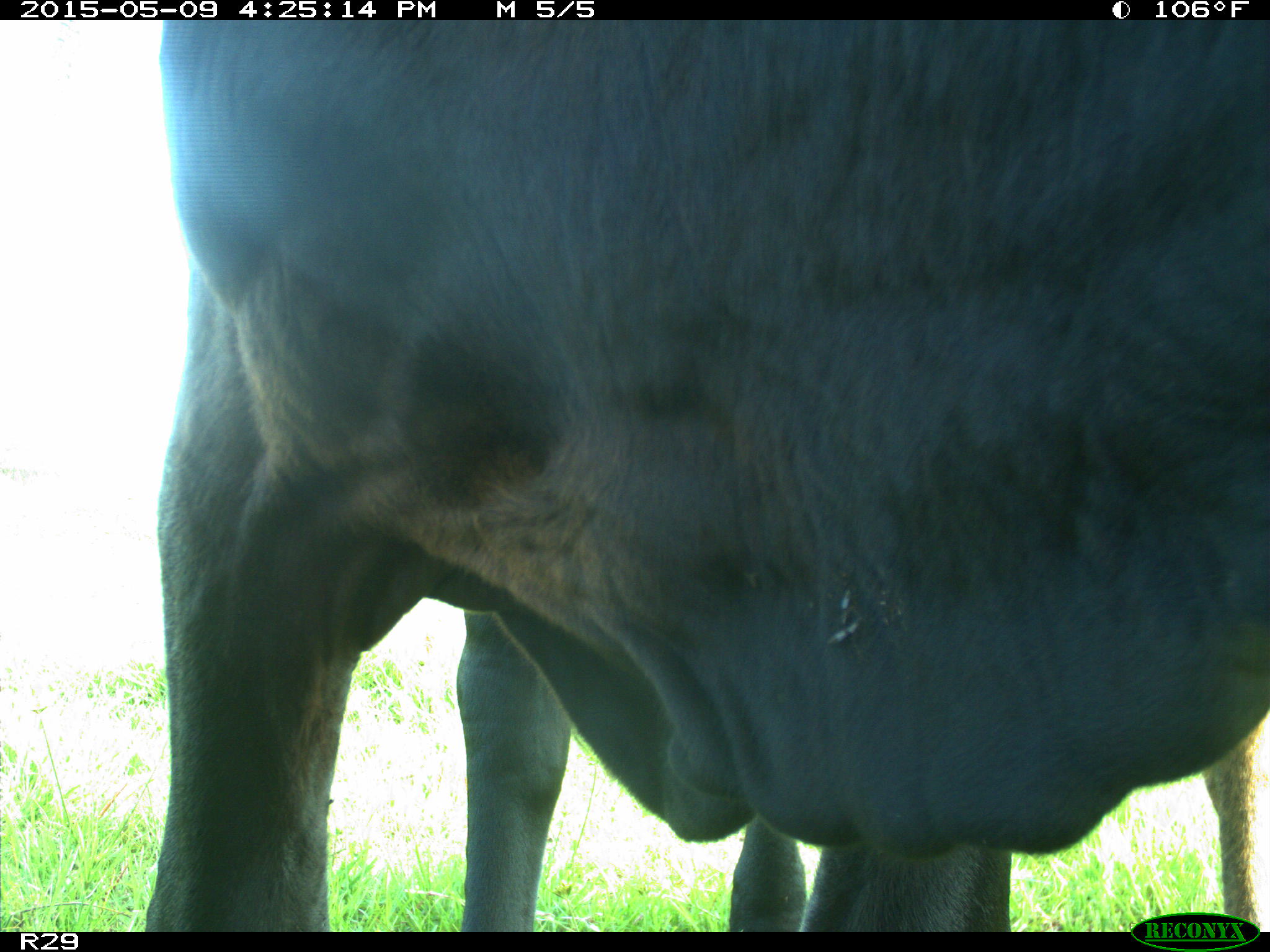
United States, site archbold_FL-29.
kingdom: Animalia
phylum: Chordata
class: Mammalia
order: Artiodactyla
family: Bovidae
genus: Bos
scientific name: Bos taurus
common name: domestic cow